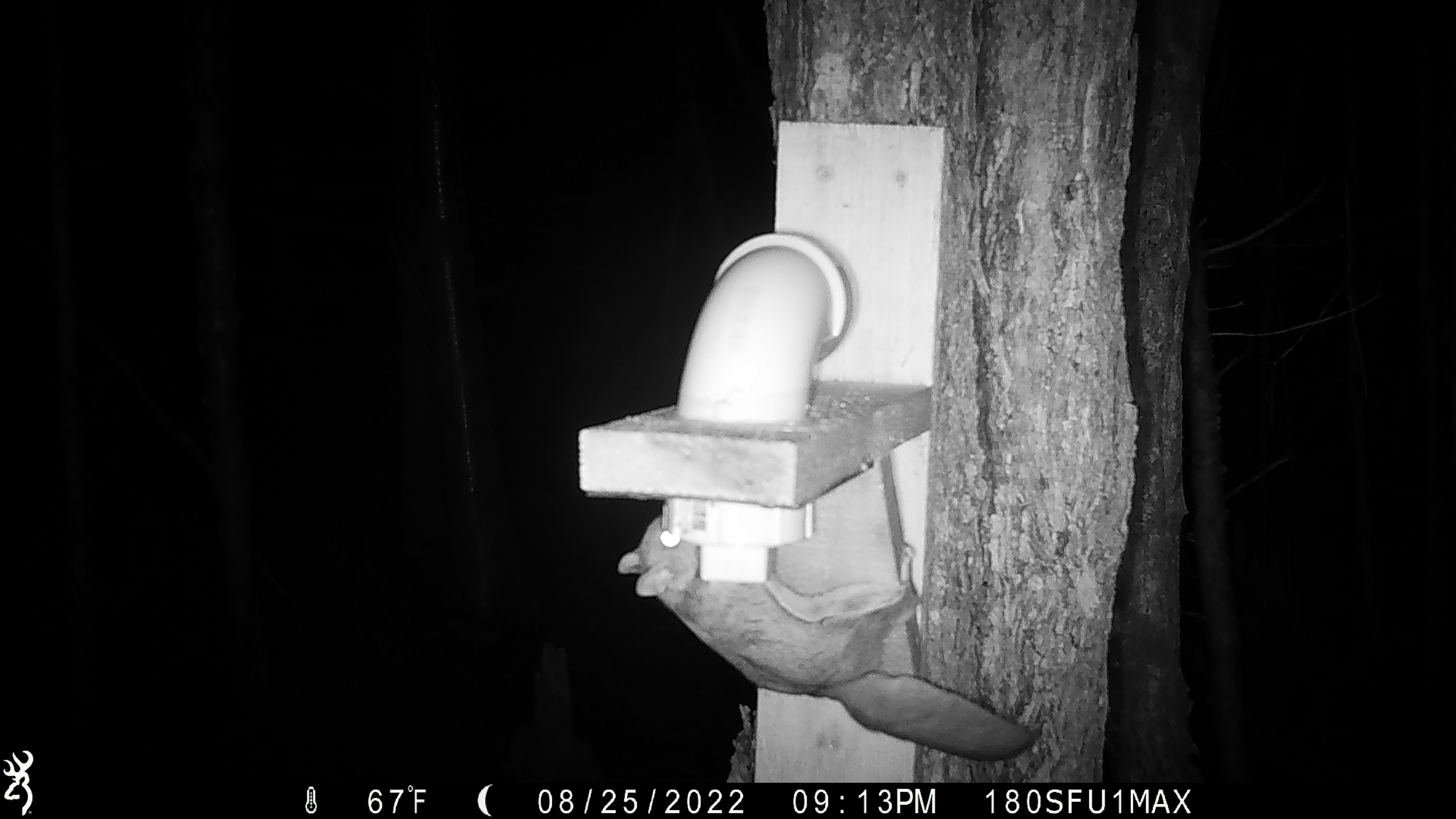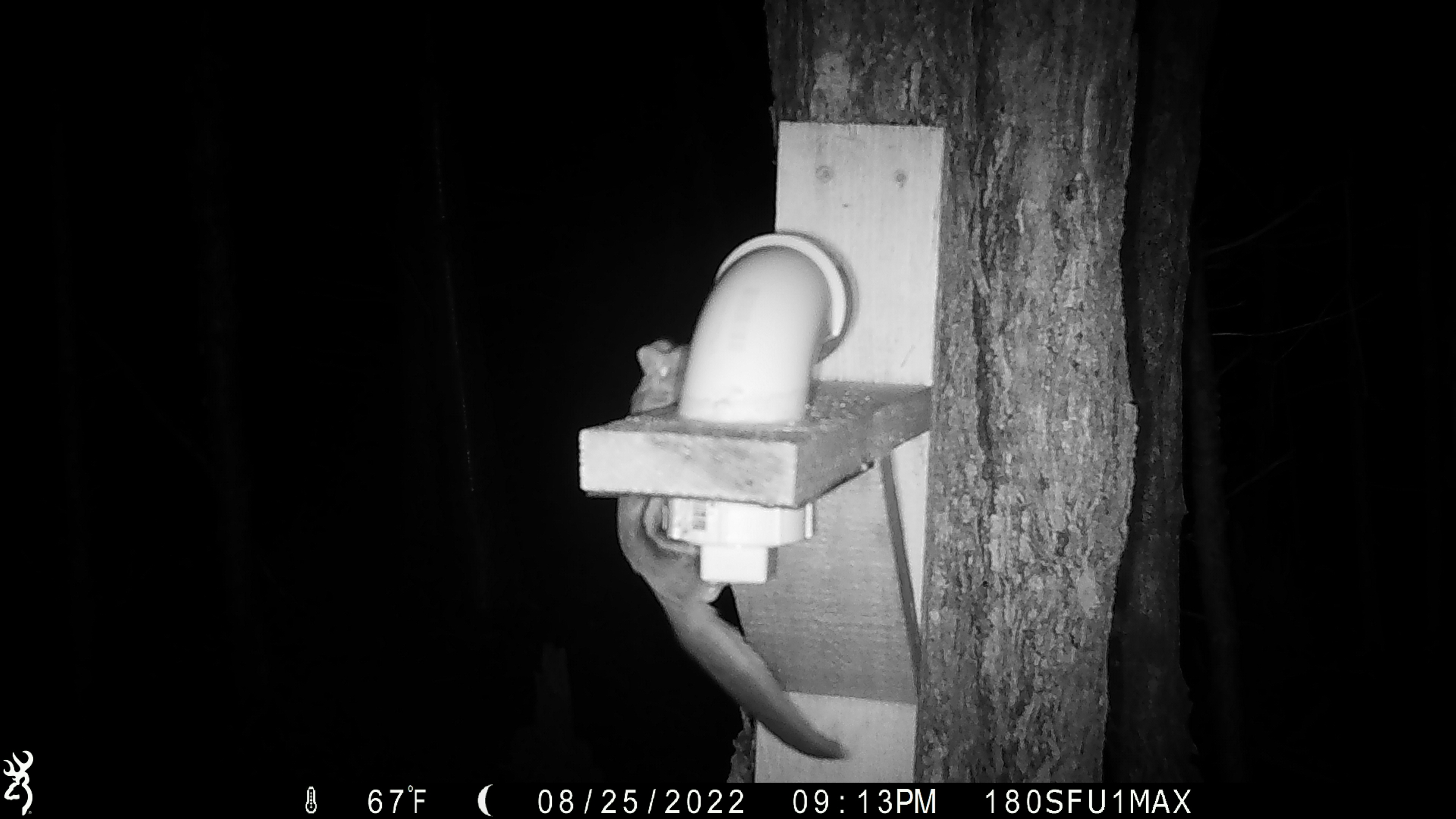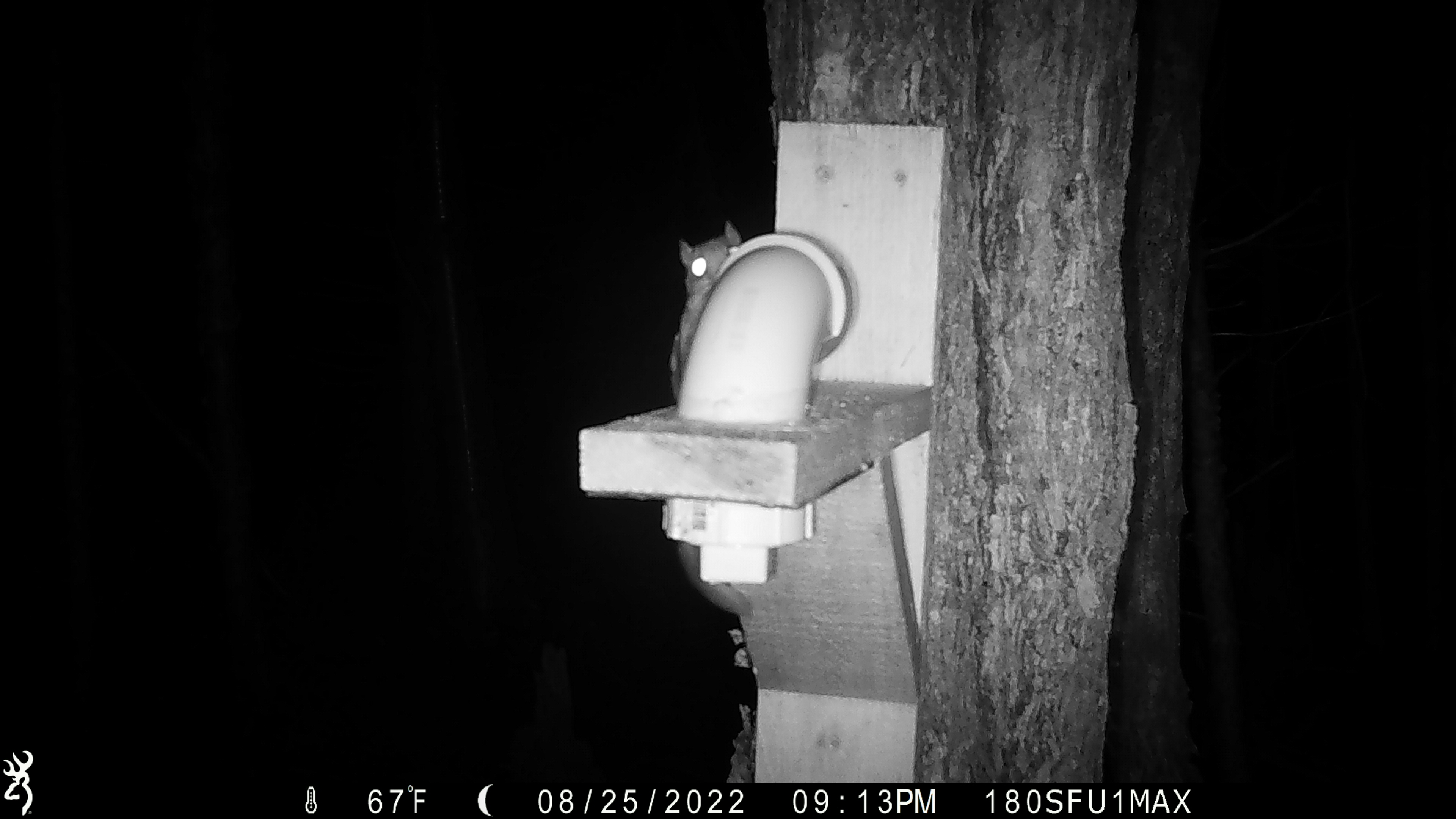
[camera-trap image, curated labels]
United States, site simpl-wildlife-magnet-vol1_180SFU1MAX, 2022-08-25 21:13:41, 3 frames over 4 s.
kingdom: Animalia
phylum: Chordata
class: Mammalia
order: Rodentia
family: Sciuridae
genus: Glaucomys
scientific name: Glaucomys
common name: flying squirrel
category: flying squirrel sp.